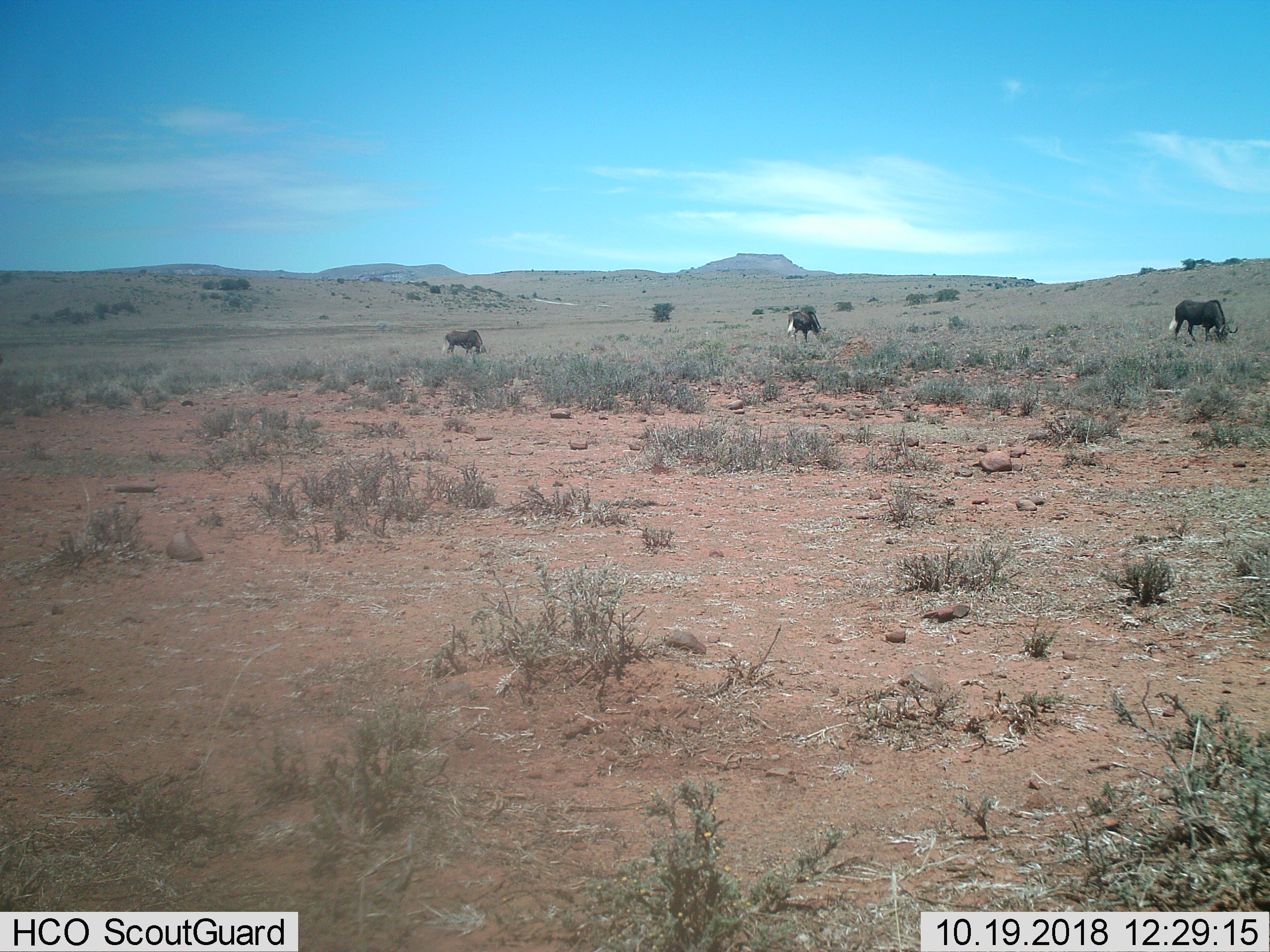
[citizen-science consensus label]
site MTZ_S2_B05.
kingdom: Animalia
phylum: Chordata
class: Mammalia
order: Artiodactyla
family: Bovidae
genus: Connochaetes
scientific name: Connochaetes gnou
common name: black wildebeest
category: wildebeestblack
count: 3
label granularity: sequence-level